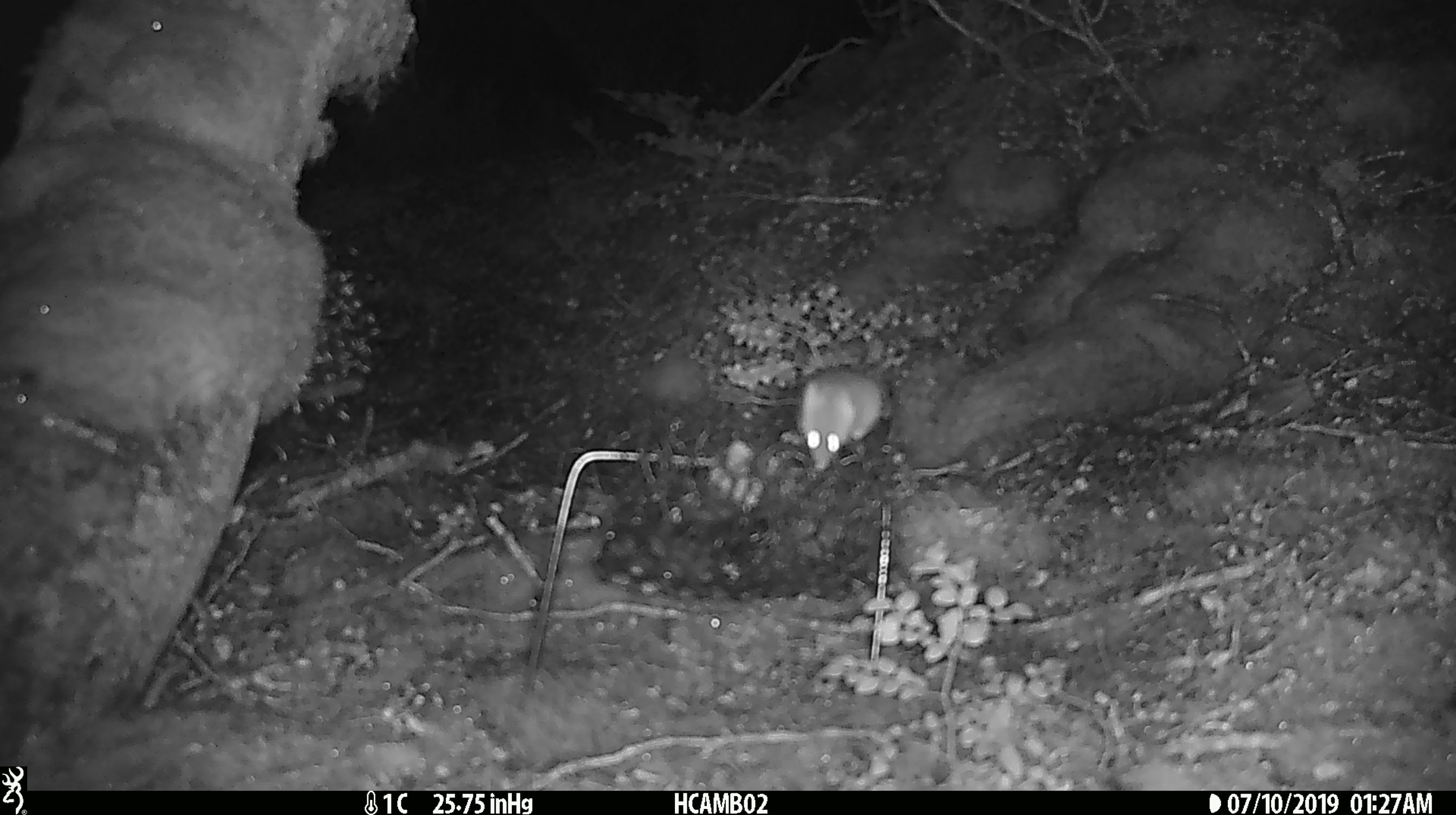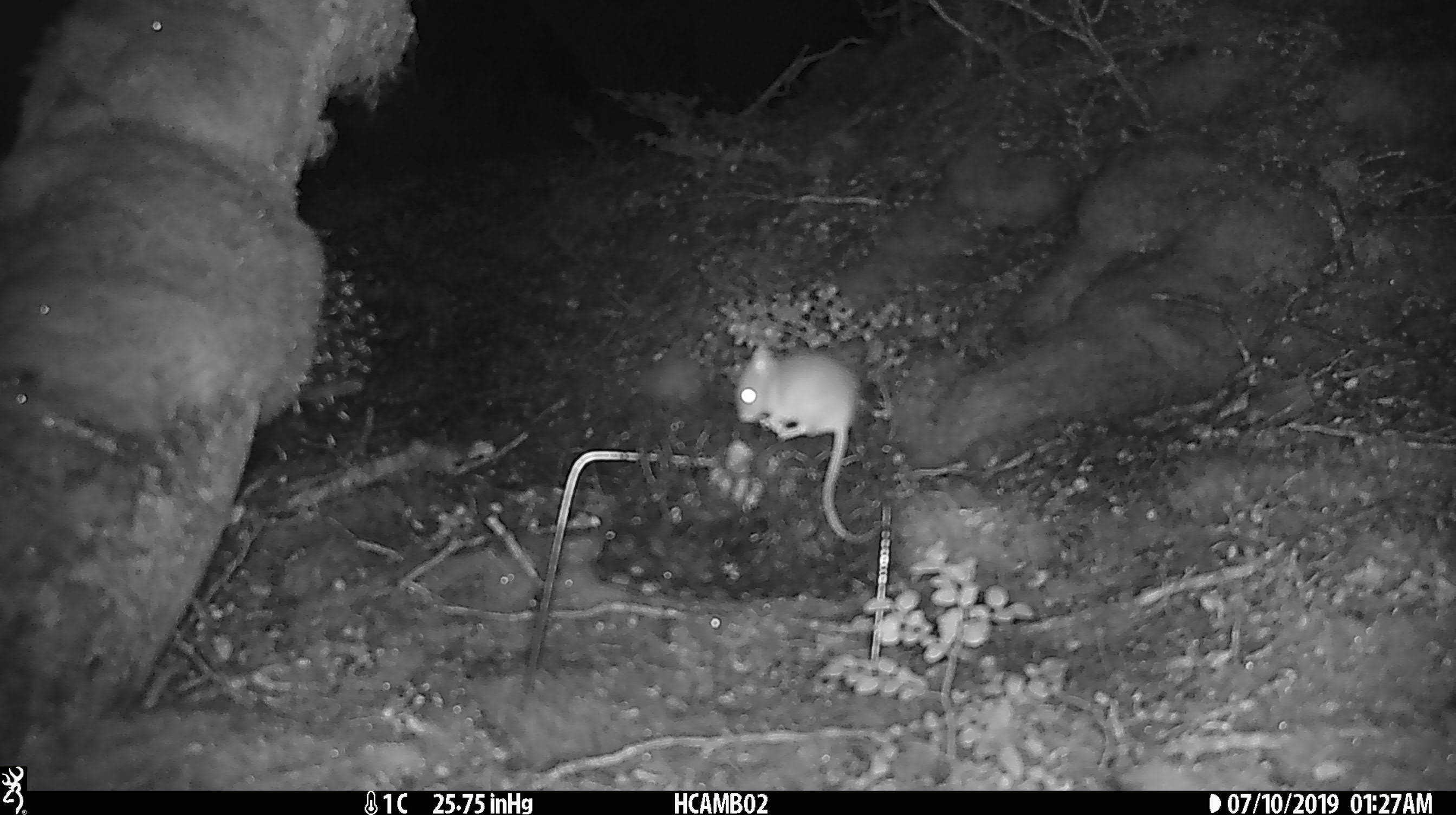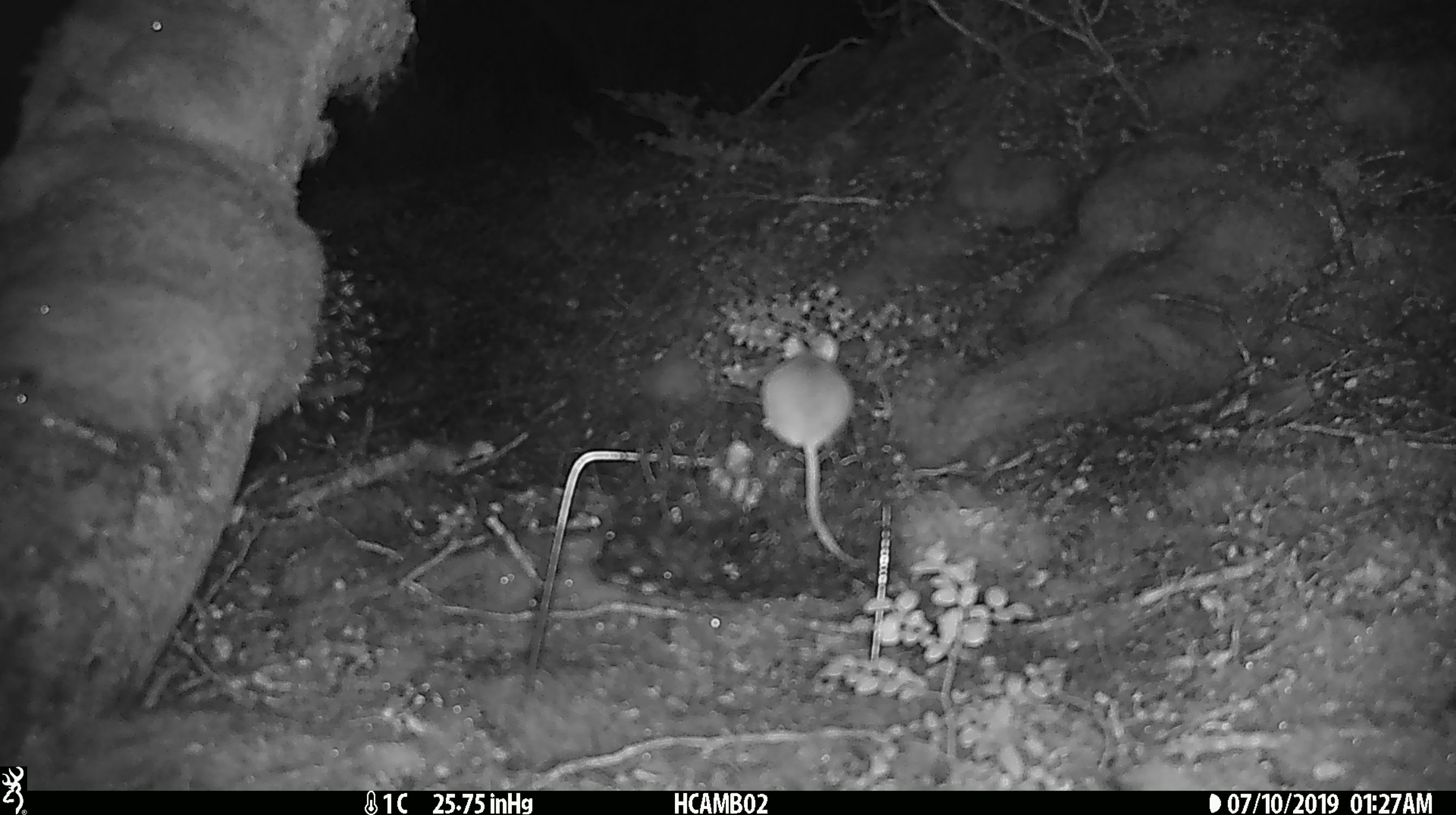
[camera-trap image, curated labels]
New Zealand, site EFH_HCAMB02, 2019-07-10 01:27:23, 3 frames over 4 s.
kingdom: Animalia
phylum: Chordata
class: Mammalia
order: Rodentia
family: Muridae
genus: Mus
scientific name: Mus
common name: mouse